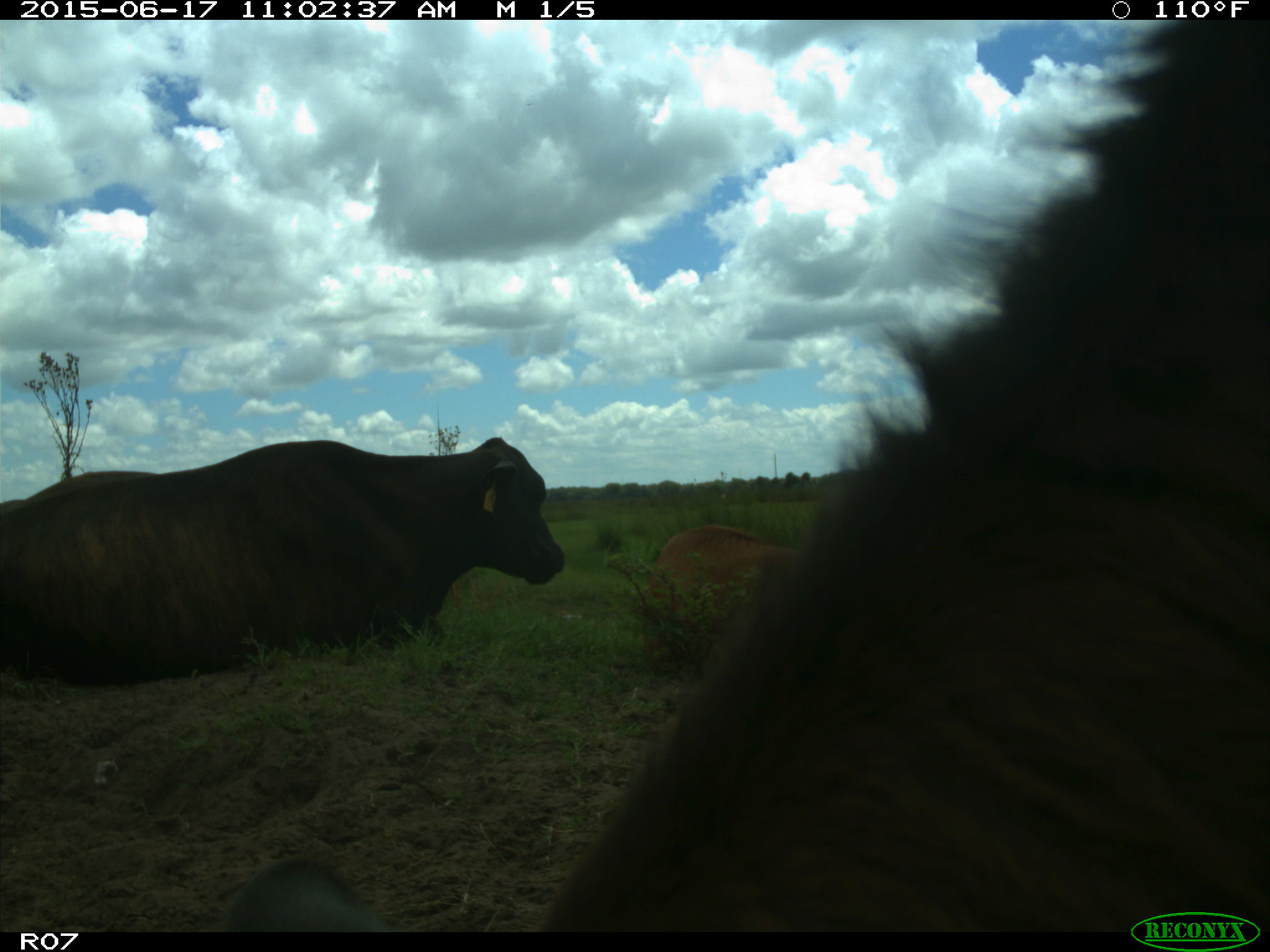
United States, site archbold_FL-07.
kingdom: Animalia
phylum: Chordata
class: Mammalia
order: Artiodactyla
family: Bovidae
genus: Bos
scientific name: Bos taurus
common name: domestic cow